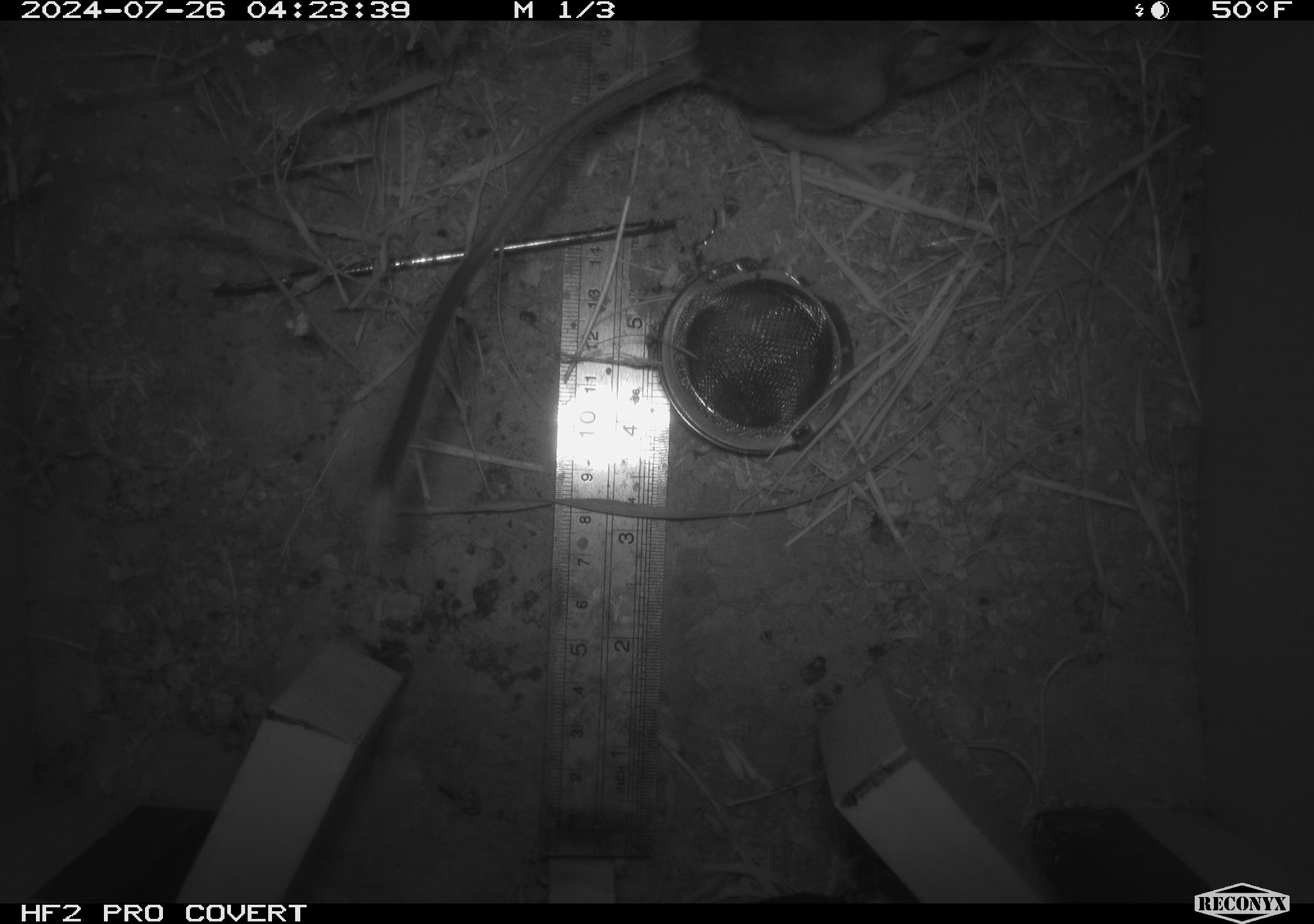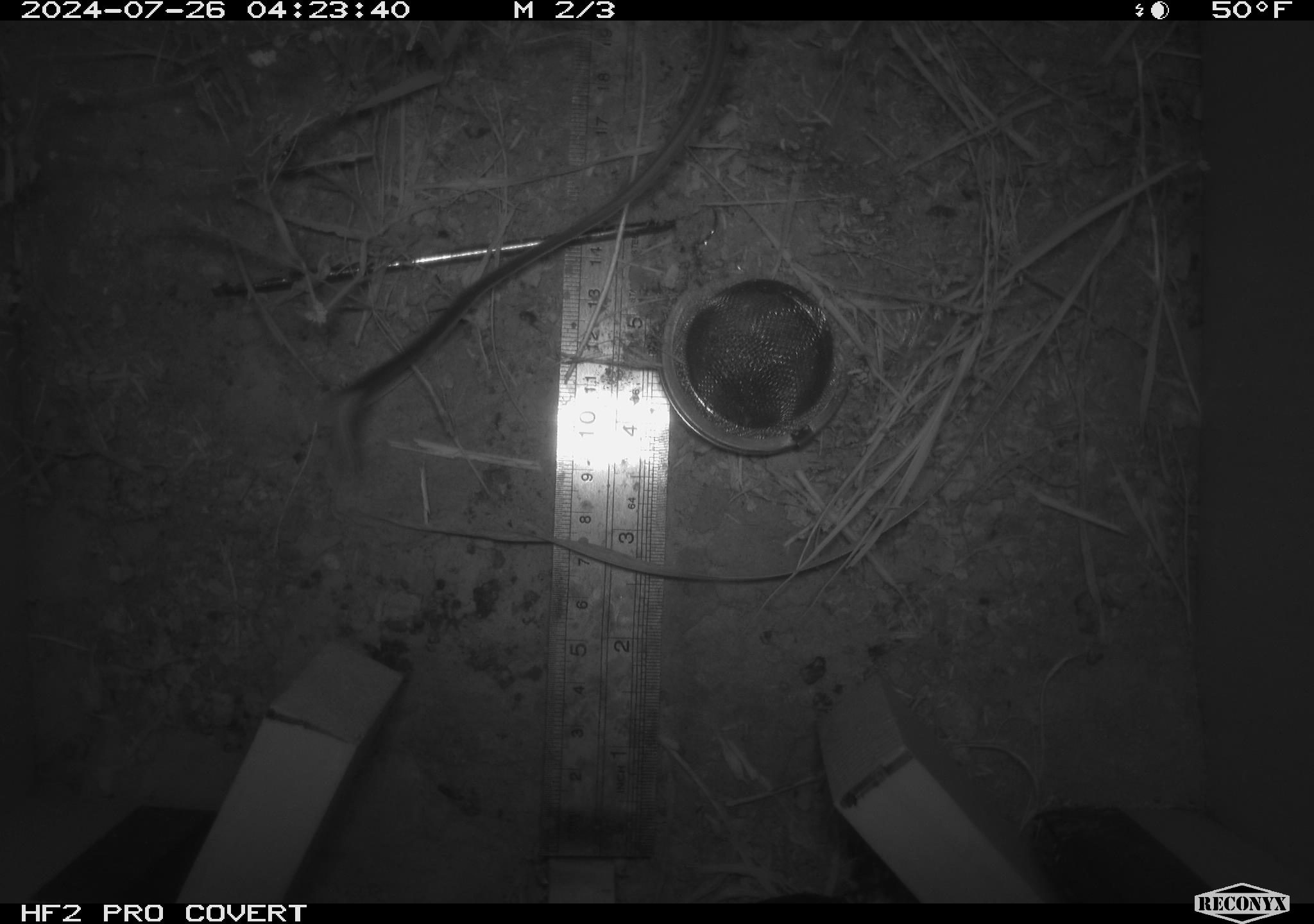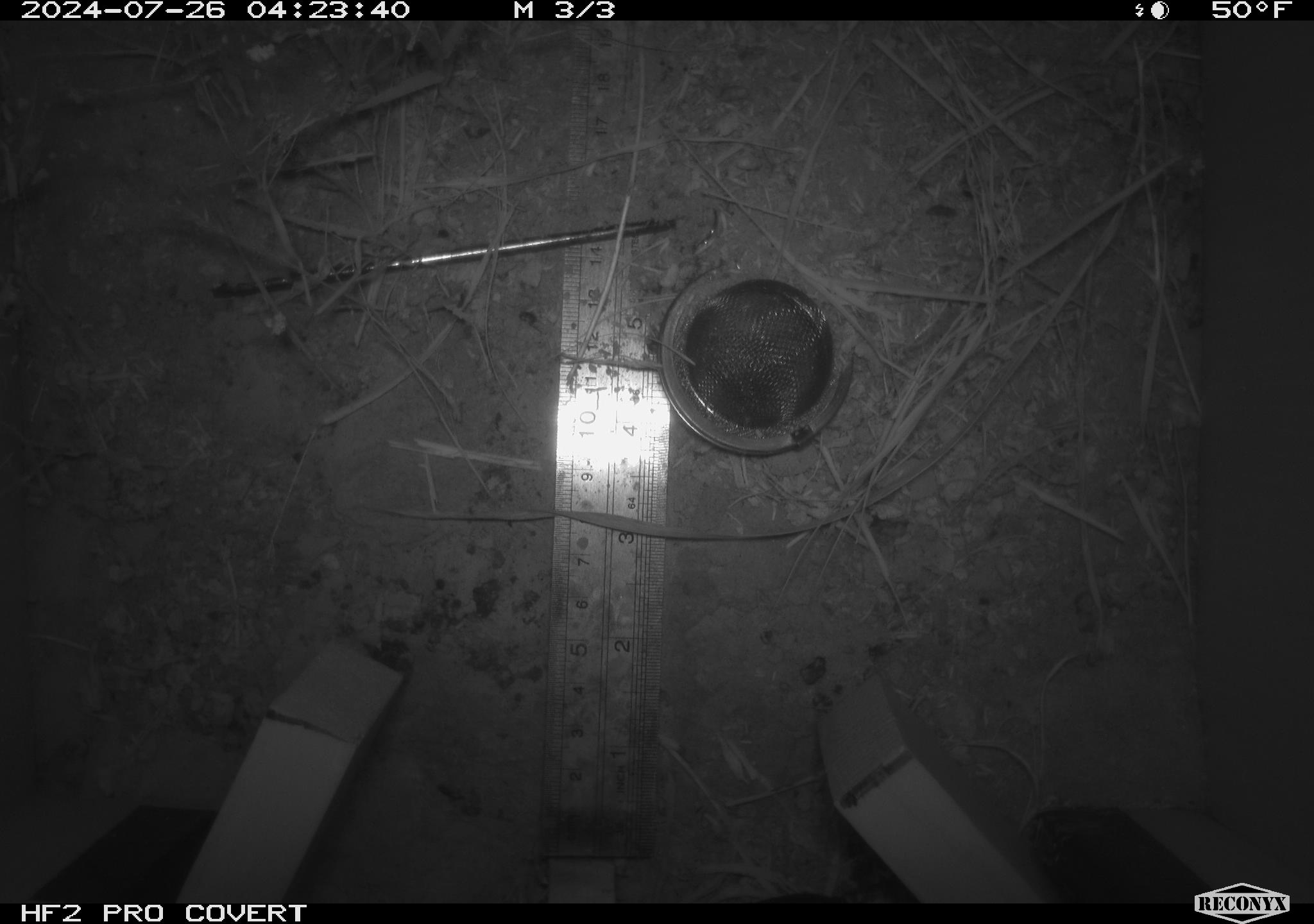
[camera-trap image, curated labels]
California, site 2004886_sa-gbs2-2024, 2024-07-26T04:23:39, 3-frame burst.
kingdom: Animalia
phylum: Chordata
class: Mammalia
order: Rodentia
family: Heteromyidae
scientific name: Heteromyidae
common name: kangaroo rats and pocket mice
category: heteromyidae family